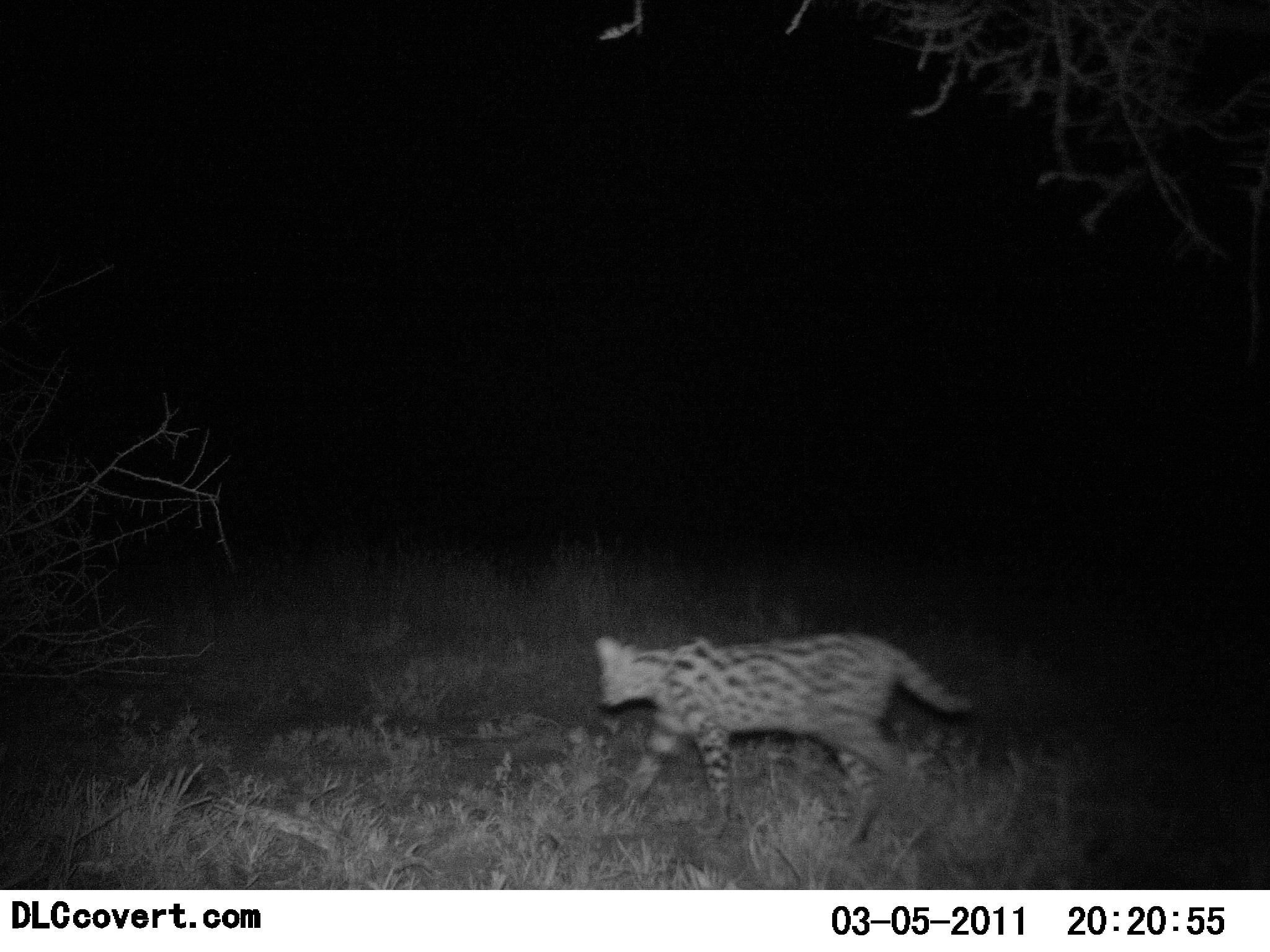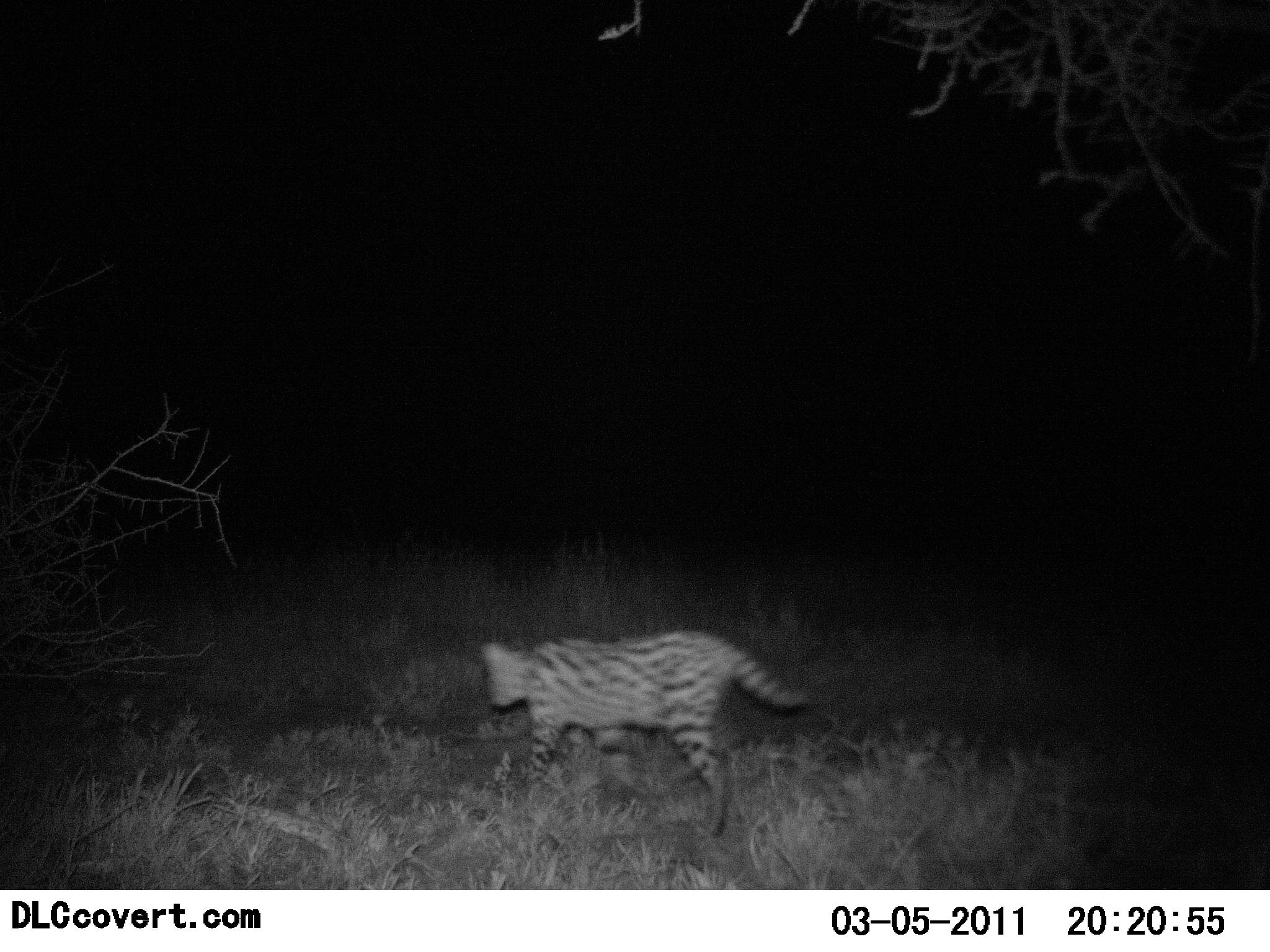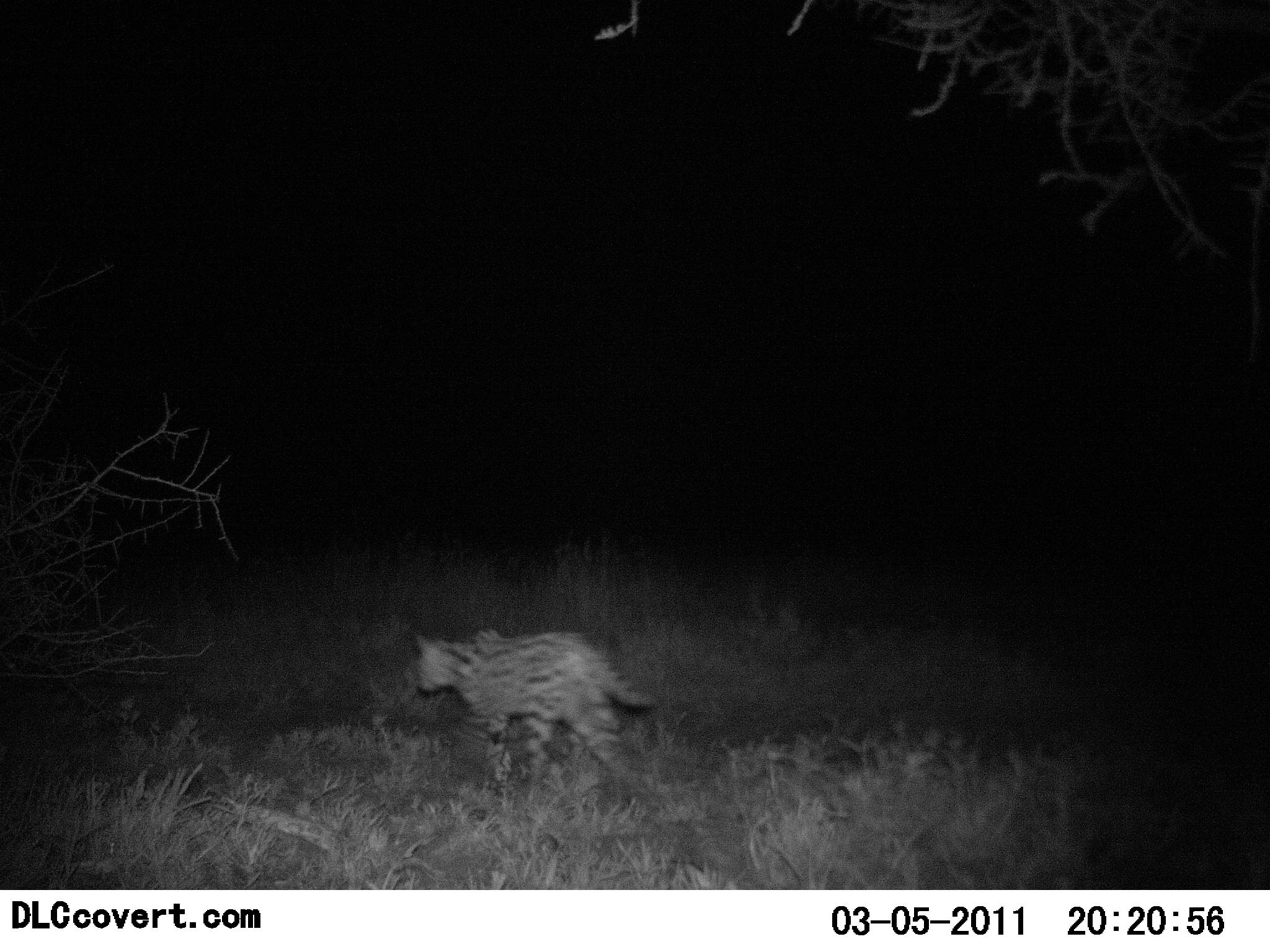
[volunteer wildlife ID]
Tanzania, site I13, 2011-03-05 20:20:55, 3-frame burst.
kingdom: Animalia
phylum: Chordata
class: Mammalia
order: Carnivora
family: Felidae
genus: Leptailurus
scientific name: Leptailurus serval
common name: serval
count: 1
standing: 0%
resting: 0%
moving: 100%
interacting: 0%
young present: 0%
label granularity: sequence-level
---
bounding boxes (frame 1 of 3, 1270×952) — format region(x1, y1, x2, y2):
animal: region(587, 629, 978, 853)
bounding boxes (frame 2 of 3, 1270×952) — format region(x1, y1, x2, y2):
animal: region(480, 629, 816, 818)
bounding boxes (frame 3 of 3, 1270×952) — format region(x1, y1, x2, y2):
animal: region(410, 627, 660, 796)